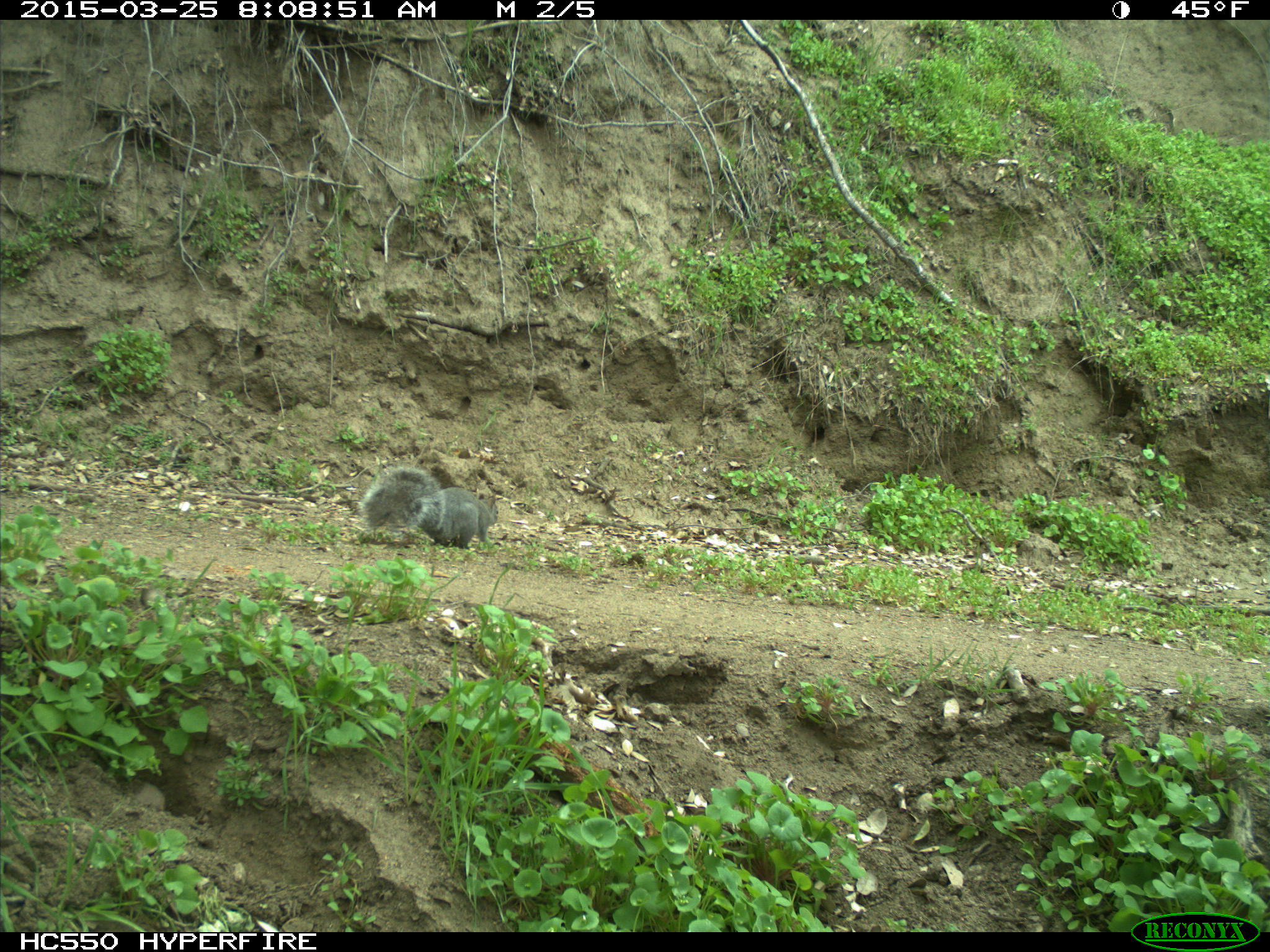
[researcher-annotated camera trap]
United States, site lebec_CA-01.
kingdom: Animalia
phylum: Chordata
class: Mammalia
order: Rodentia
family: Sciuridae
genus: Sciurus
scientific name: Sciurus carolinensis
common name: eastern gray squirrel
Sciurus carolinensis (eastern gray squirrel).